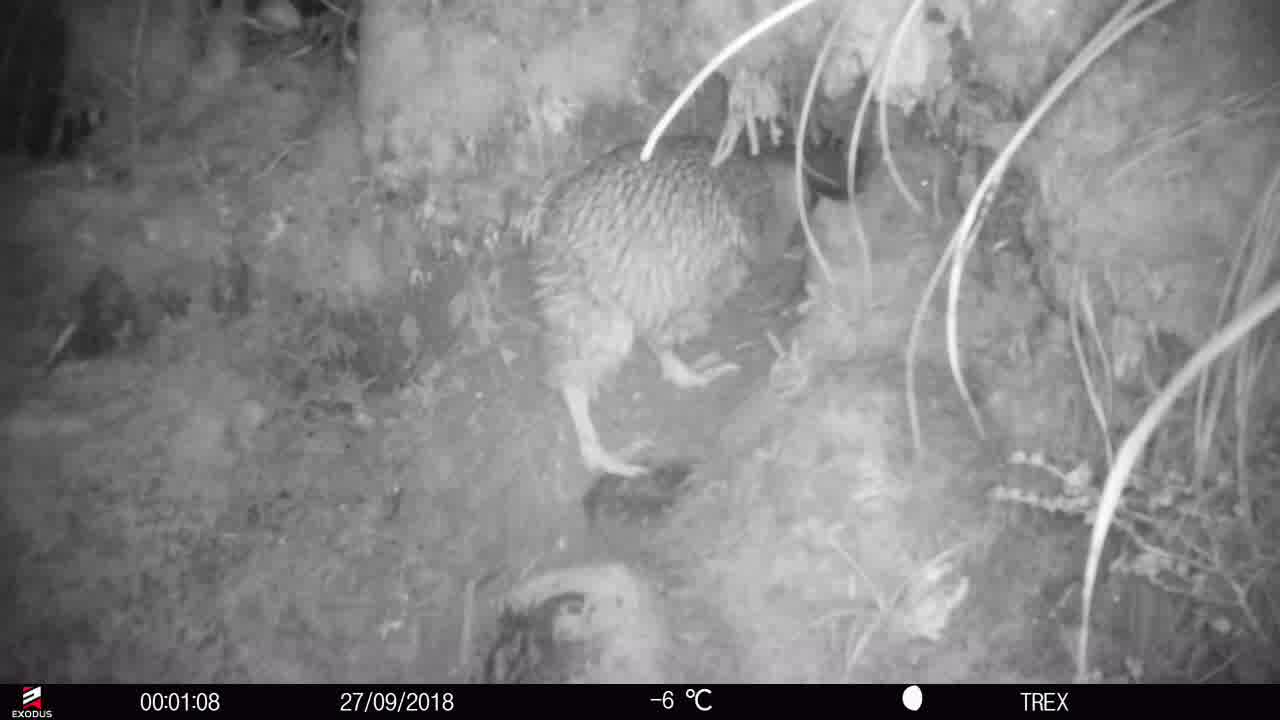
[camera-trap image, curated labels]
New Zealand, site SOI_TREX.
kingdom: Animalia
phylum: Chordata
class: Aves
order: Apterygiformes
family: Apterygidae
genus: Apteryx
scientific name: Apteryx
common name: kiwi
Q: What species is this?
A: Kiwi (Apteryx).